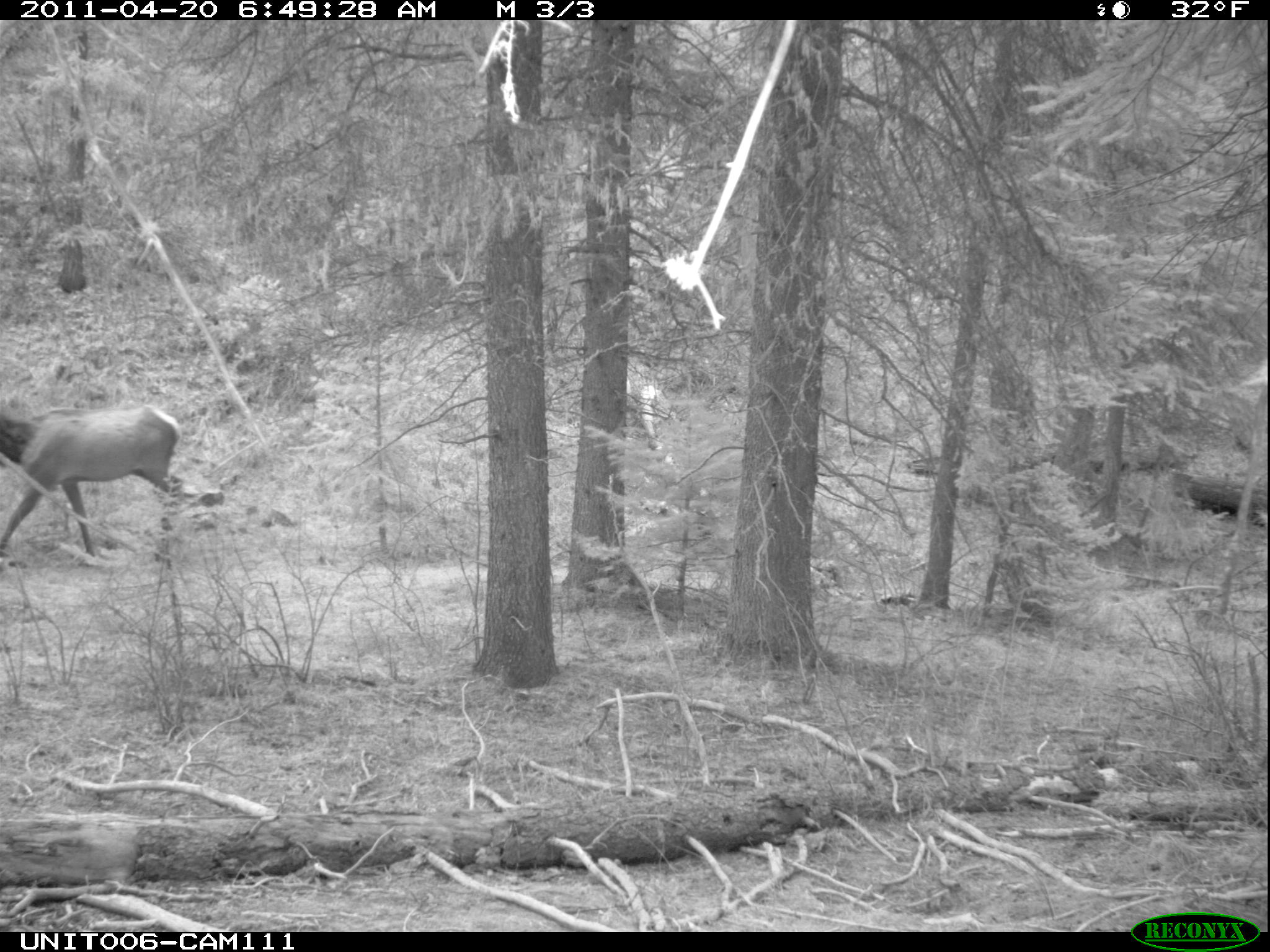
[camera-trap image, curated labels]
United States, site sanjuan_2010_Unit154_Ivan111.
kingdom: Animalia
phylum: Chordata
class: Mammalia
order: Artiodactyla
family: Cervidae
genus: Cervus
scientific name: Cervus elaphus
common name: red deer